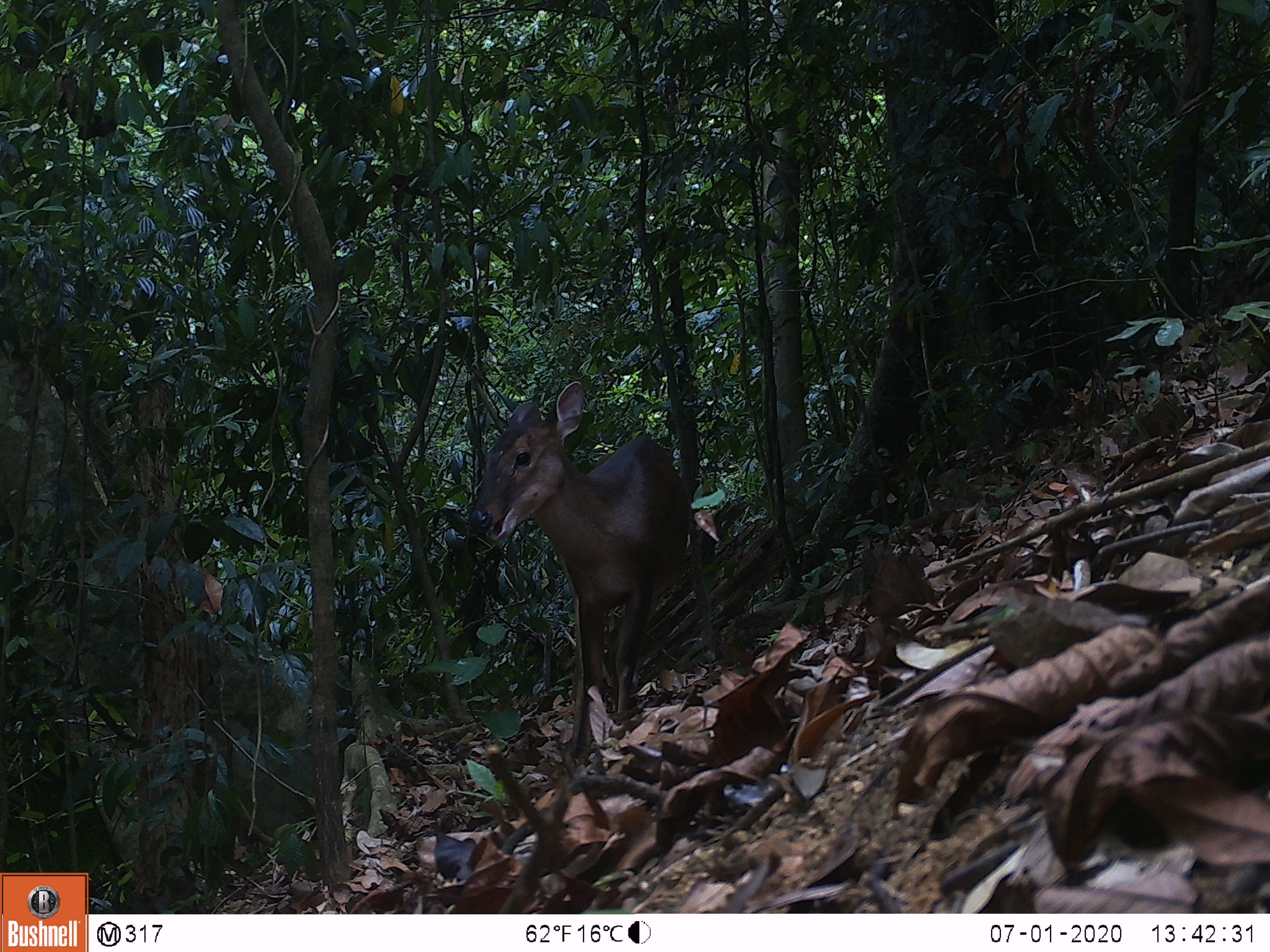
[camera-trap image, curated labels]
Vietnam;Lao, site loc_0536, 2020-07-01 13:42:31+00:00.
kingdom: Animalia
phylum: Chordata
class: Mammalia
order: Artiodactyla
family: Cervidae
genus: Muntiacus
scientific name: Muntiacus vuquangensis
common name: large-antlered muntjac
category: large antlered muntjac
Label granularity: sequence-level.